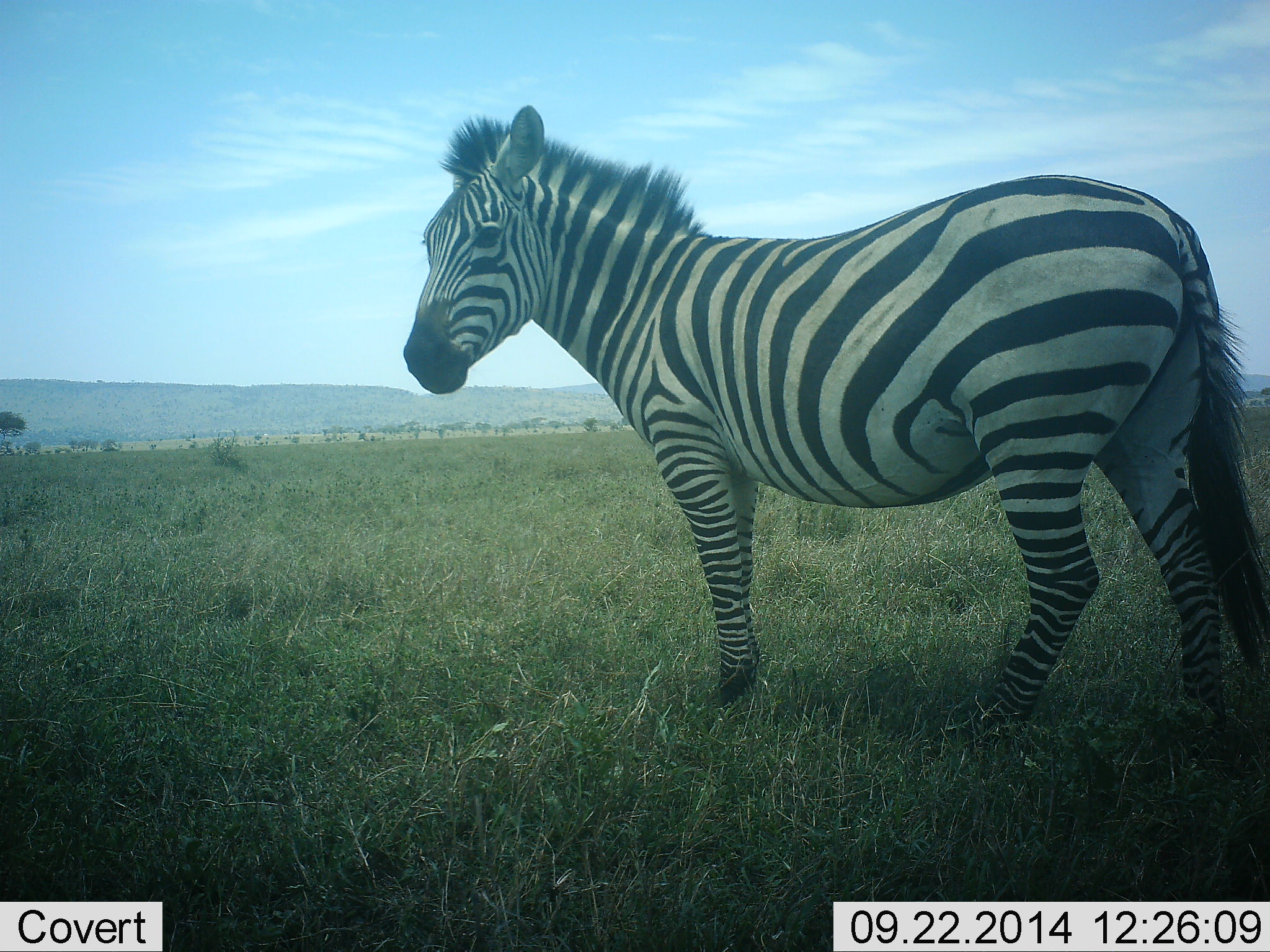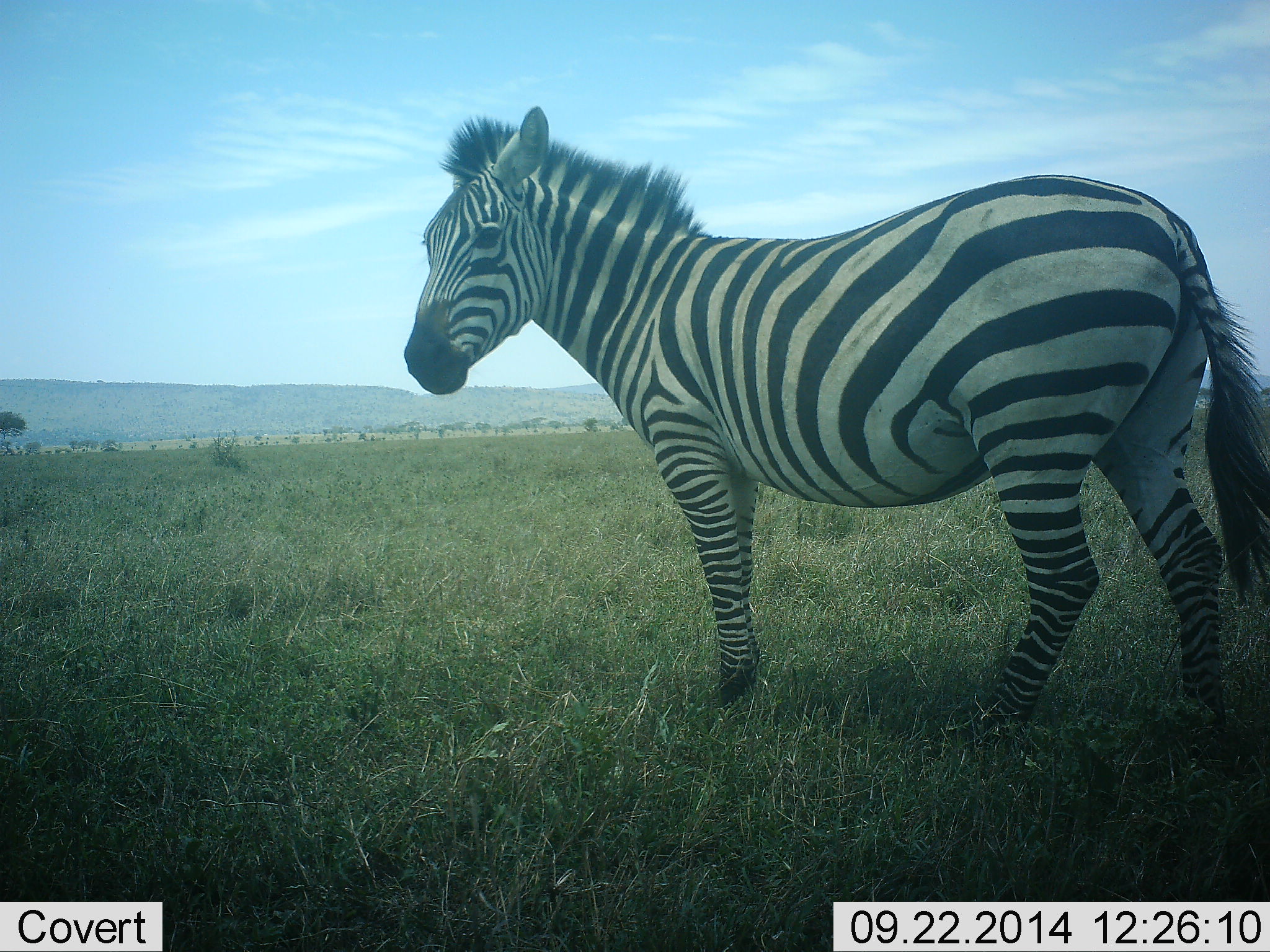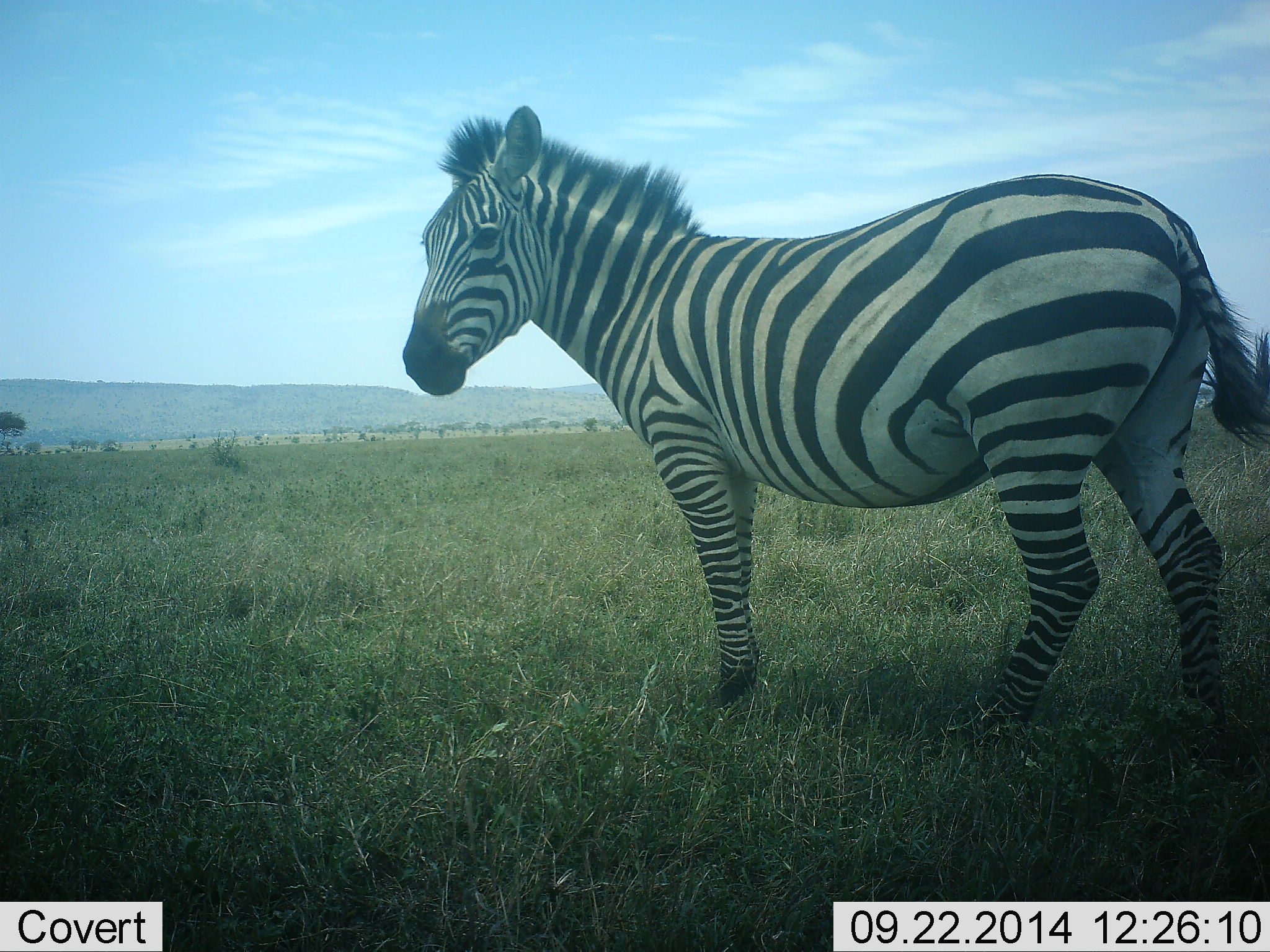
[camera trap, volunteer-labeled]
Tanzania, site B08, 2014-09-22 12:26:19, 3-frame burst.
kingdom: Animalia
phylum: Chordata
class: Mammalia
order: Perissodactyla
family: Equidae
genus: Equus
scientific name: Equus quagga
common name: plains zebra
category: zebra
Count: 1.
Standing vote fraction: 100%.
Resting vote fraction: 0%.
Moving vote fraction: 0%.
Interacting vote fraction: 0%.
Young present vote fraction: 0%.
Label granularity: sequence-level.